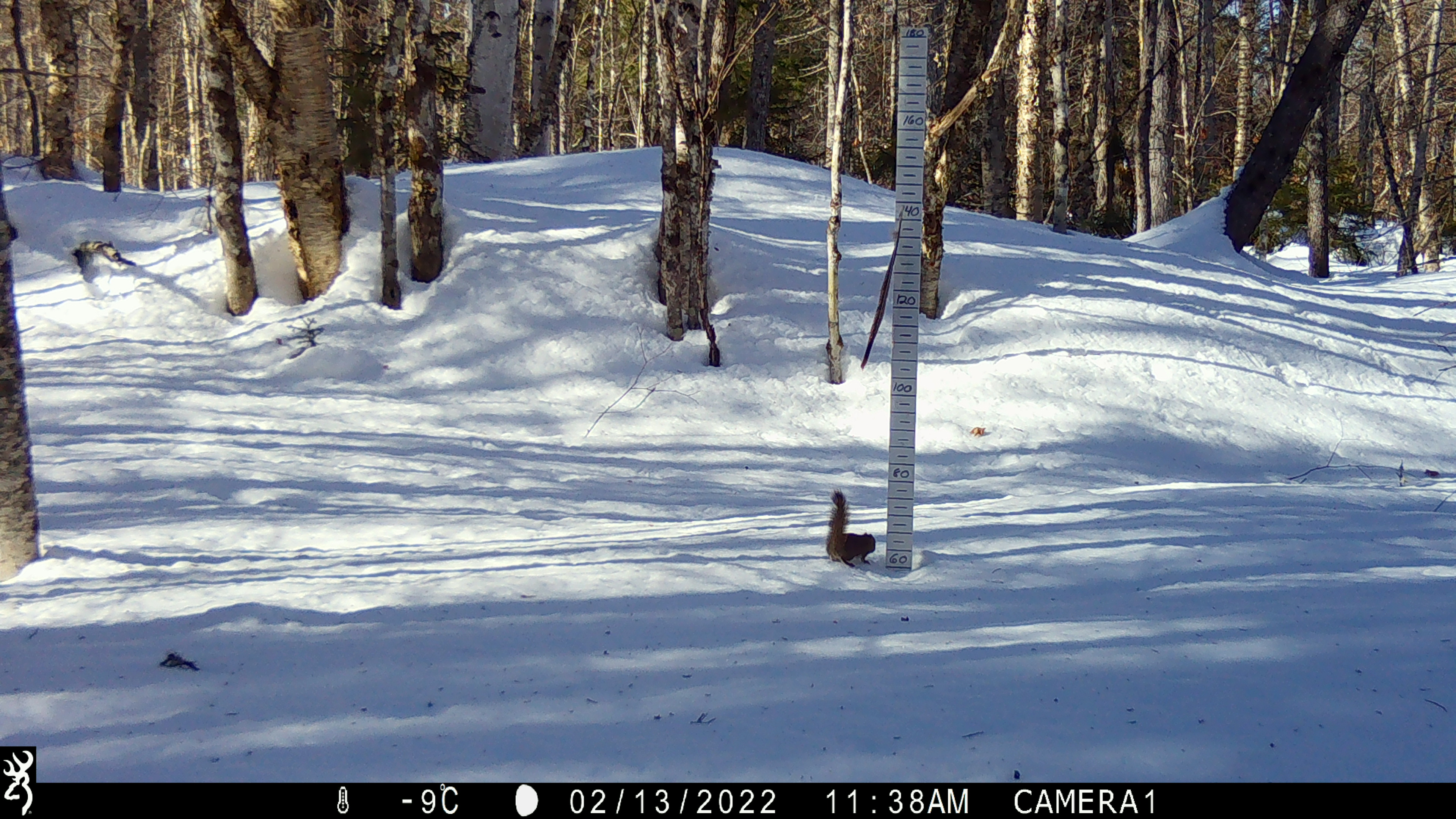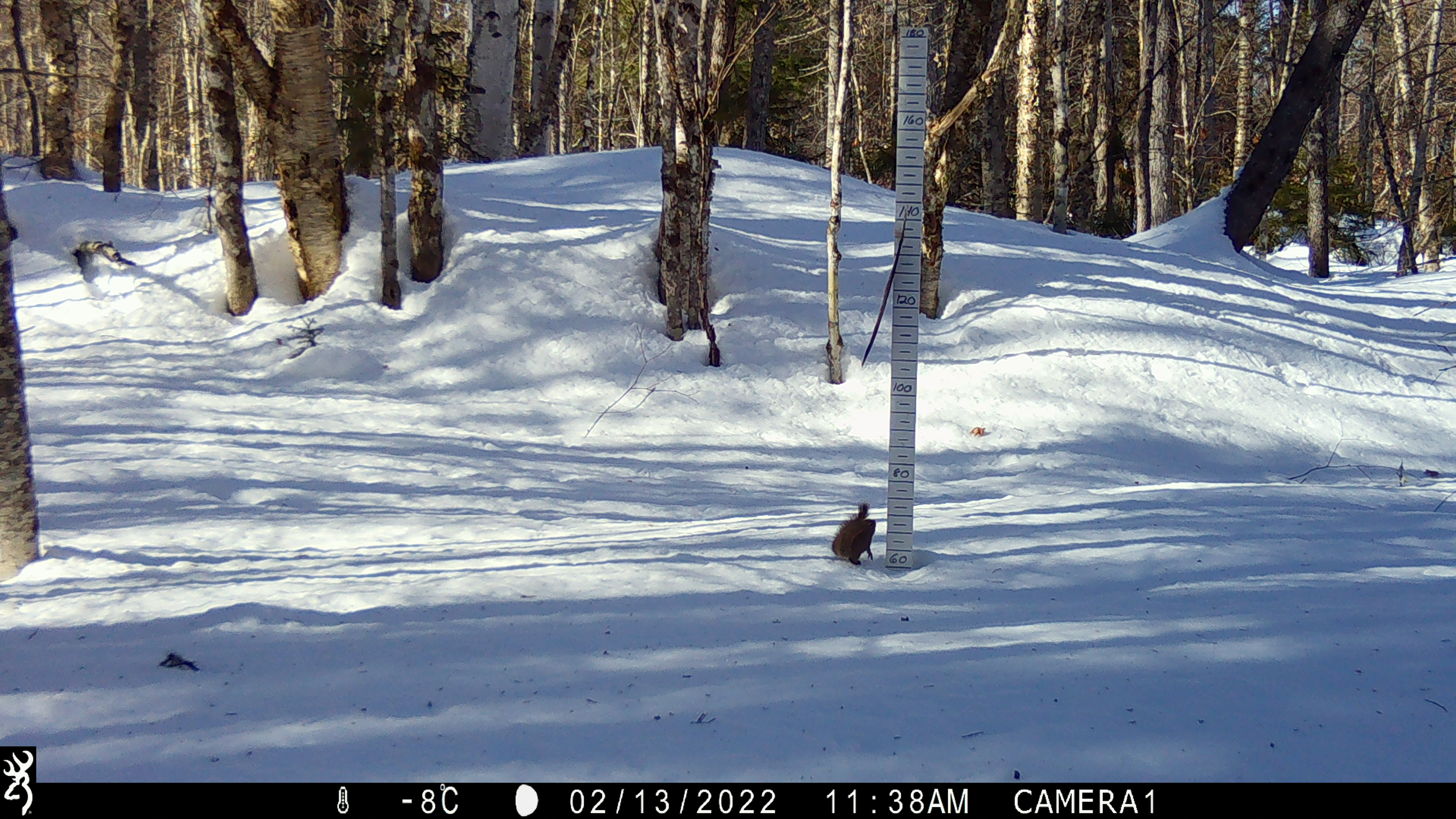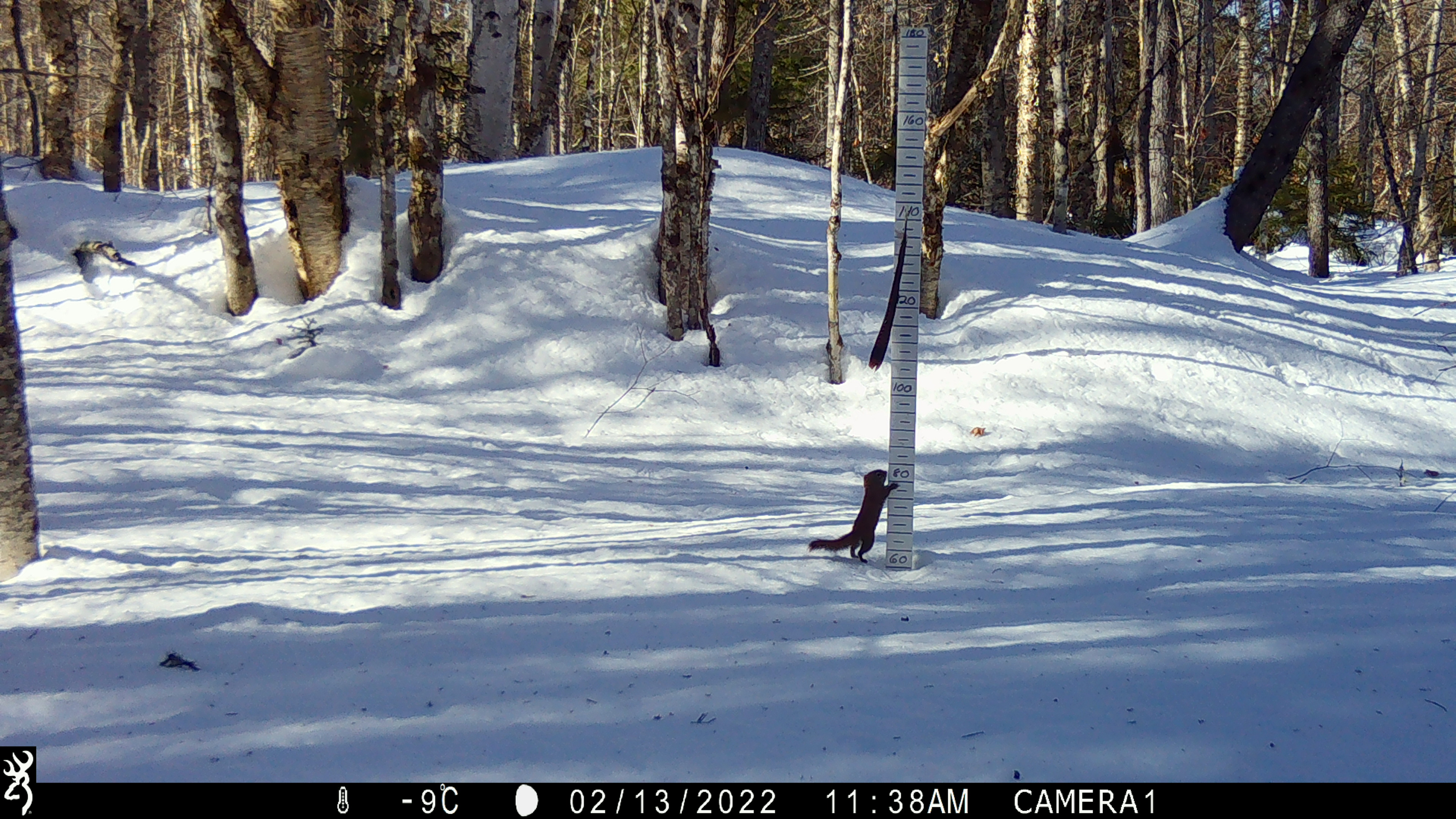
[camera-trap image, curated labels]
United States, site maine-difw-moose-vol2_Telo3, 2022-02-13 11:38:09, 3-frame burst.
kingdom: Animalia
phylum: Chordata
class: Mammalia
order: Rodentia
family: Sciuridae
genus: Tamiasciurus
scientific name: Tamiasciurus hudsonicus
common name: red squirrel